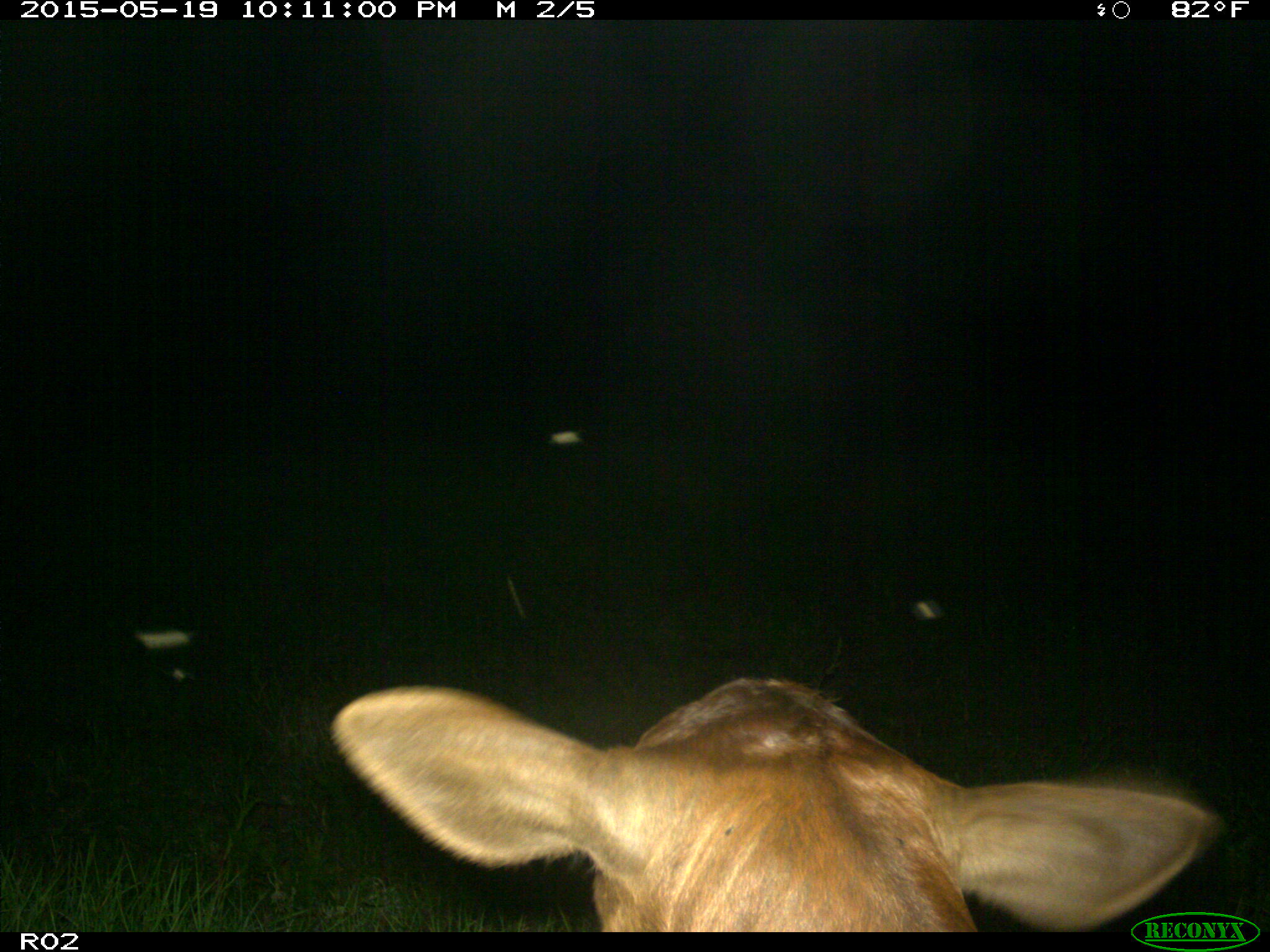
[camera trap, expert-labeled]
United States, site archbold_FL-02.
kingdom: Animalia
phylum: Chordata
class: Mammalia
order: Artiodactyla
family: Bovidae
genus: Bos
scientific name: Bos taurus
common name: domestic cow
Bos taurus (domestic cow).